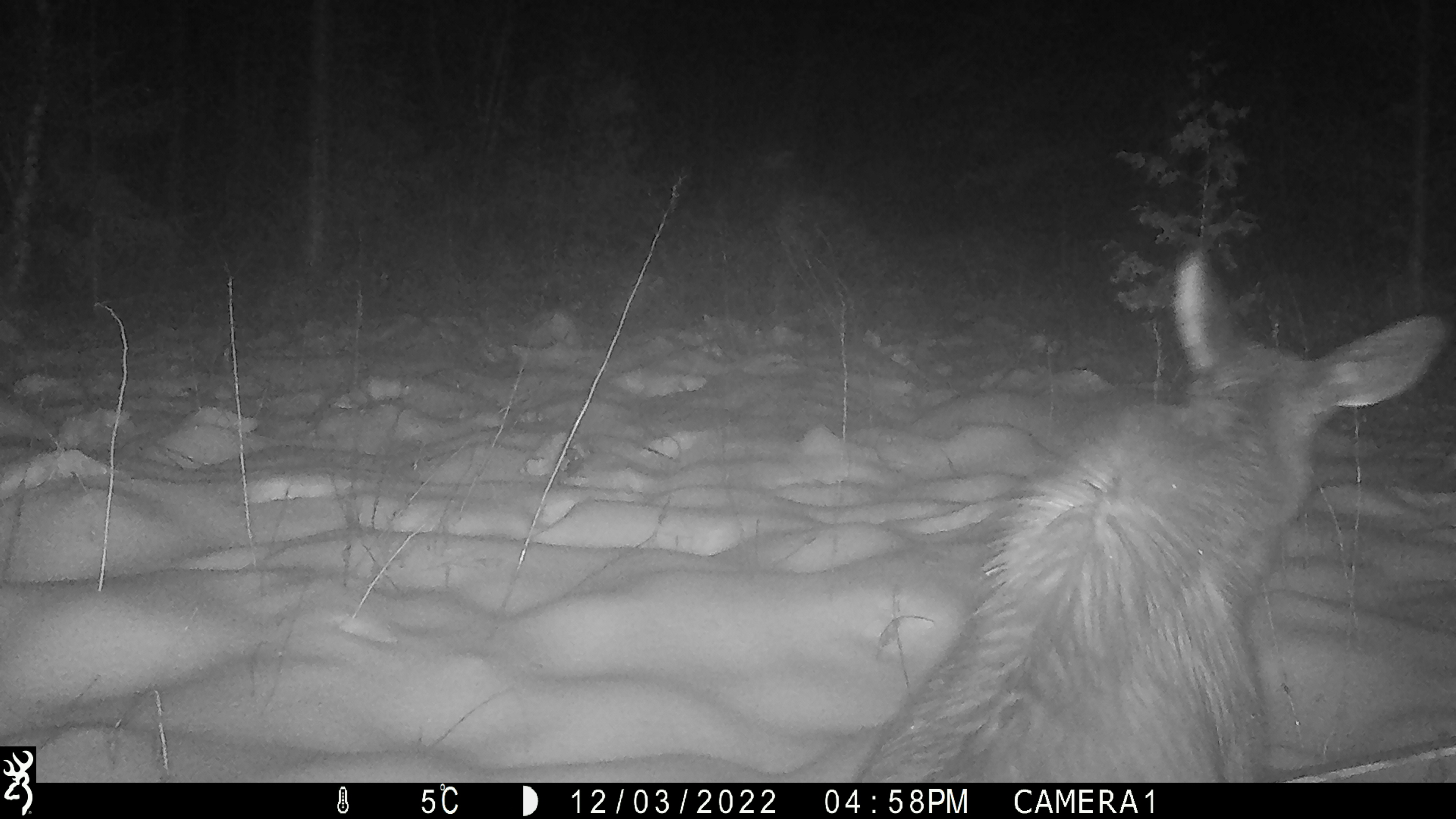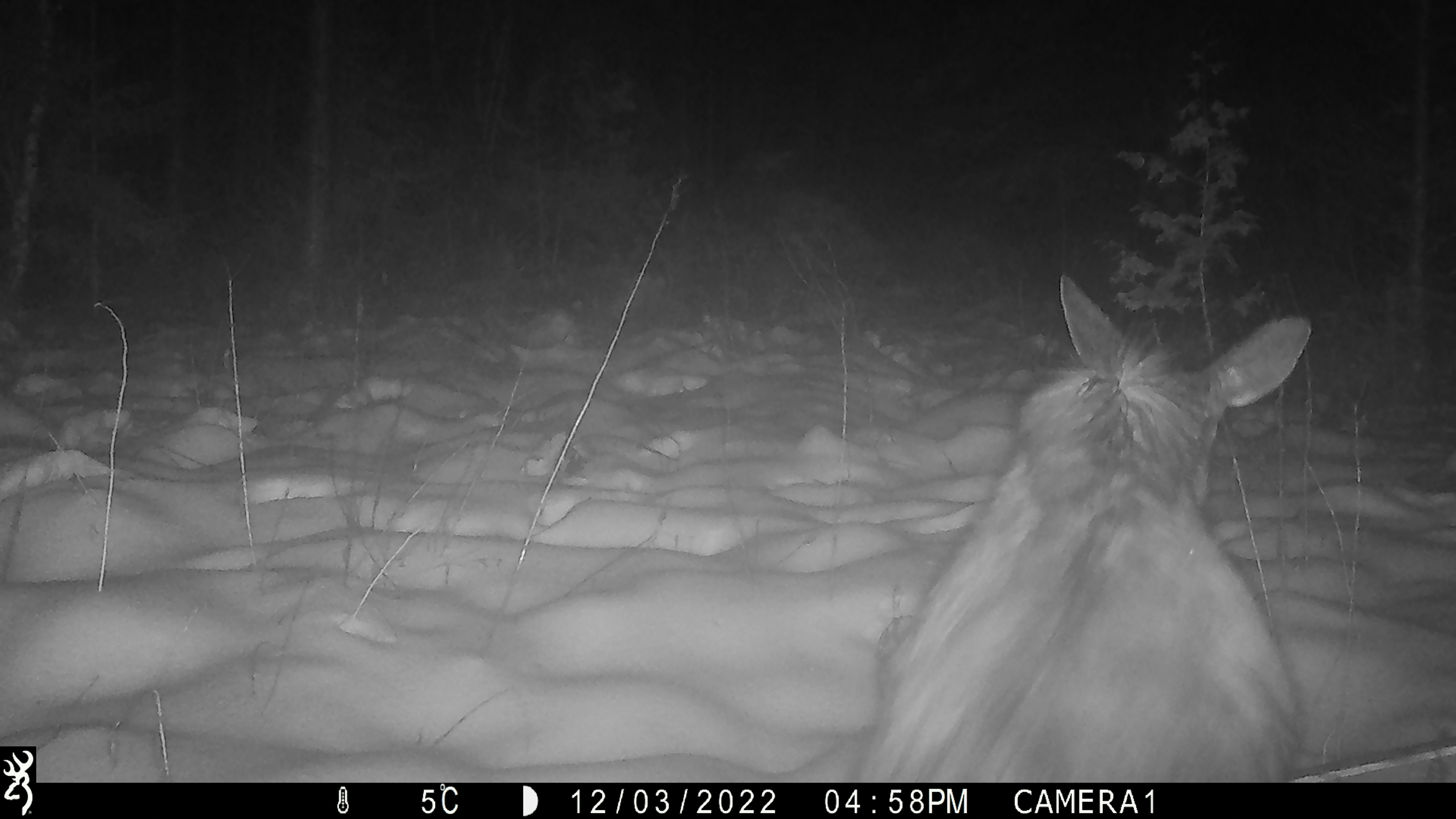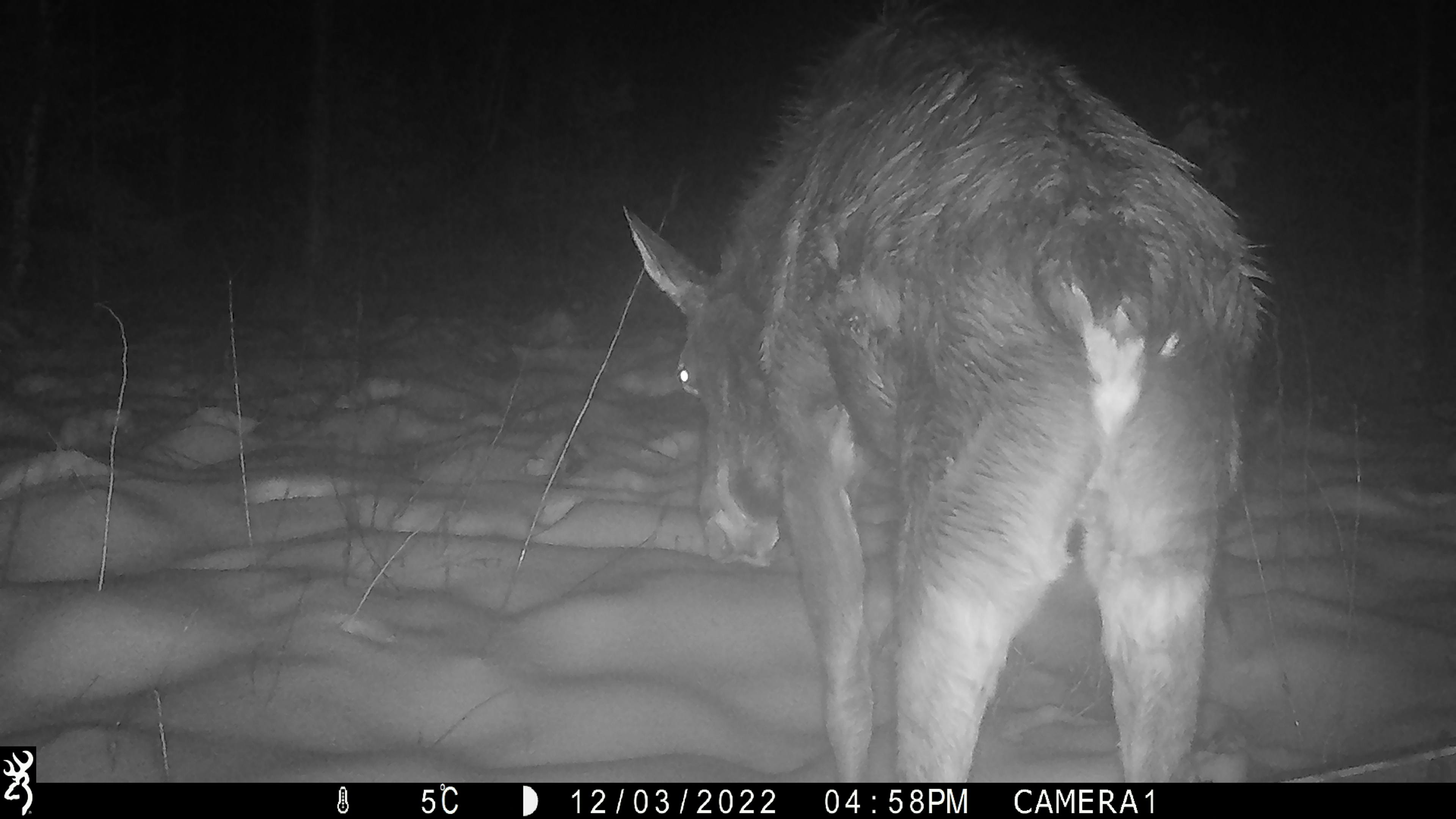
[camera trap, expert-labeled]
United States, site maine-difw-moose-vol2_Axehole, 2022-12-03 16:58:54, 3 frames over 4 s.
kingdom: Animalia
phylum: Chordata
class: Mammalia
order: Artiodactyla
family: Cervidae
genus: Alces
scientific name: Alces alces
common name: moose